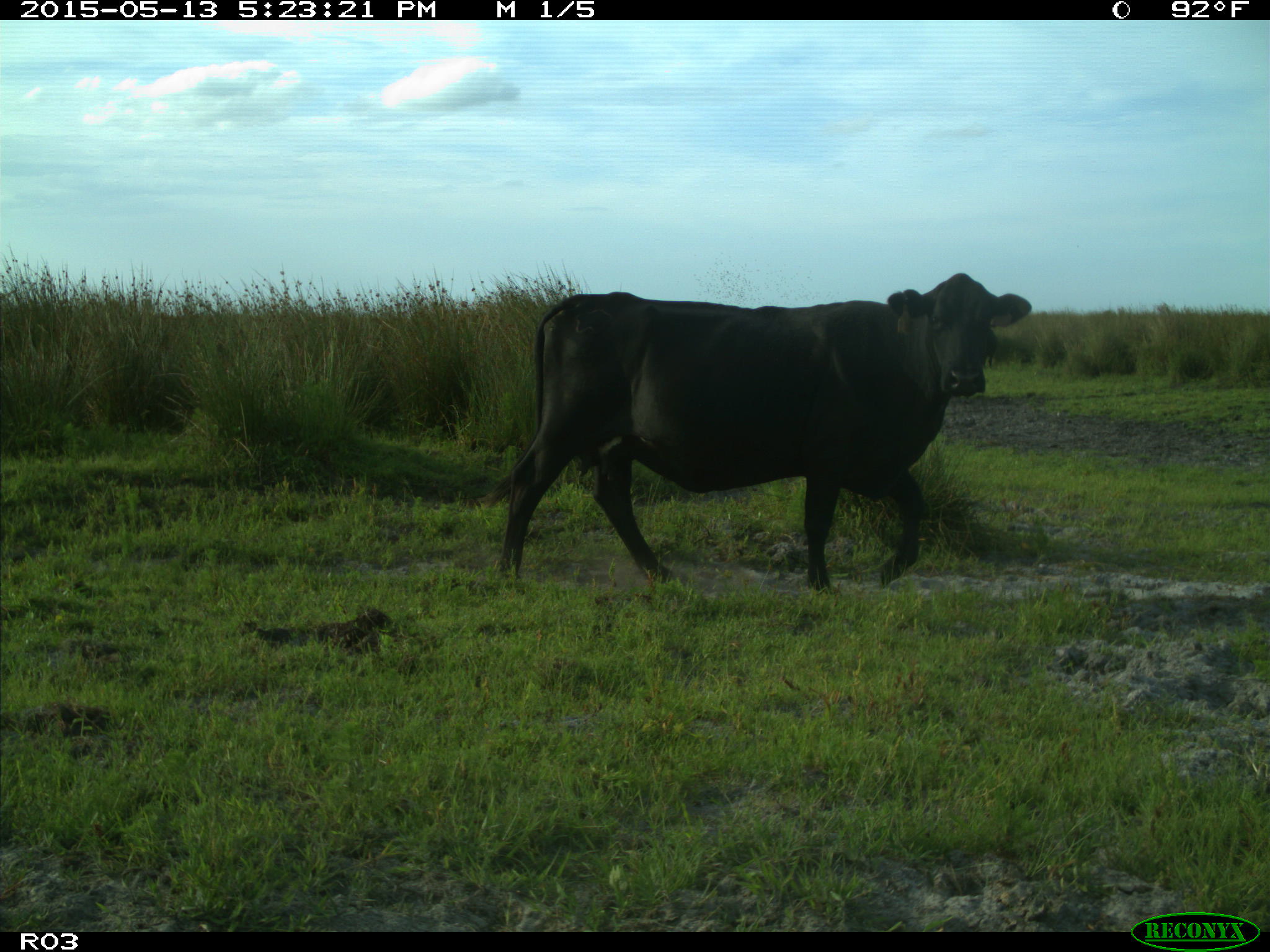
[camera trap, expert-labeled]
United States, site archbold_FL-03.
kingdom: Animalia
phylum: Chordata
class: Mammalia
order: Artiodactyla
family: Bovidae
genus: Bos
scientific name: Bos taurus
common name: domestic cow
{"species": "Bos taurus (domestic cow)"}